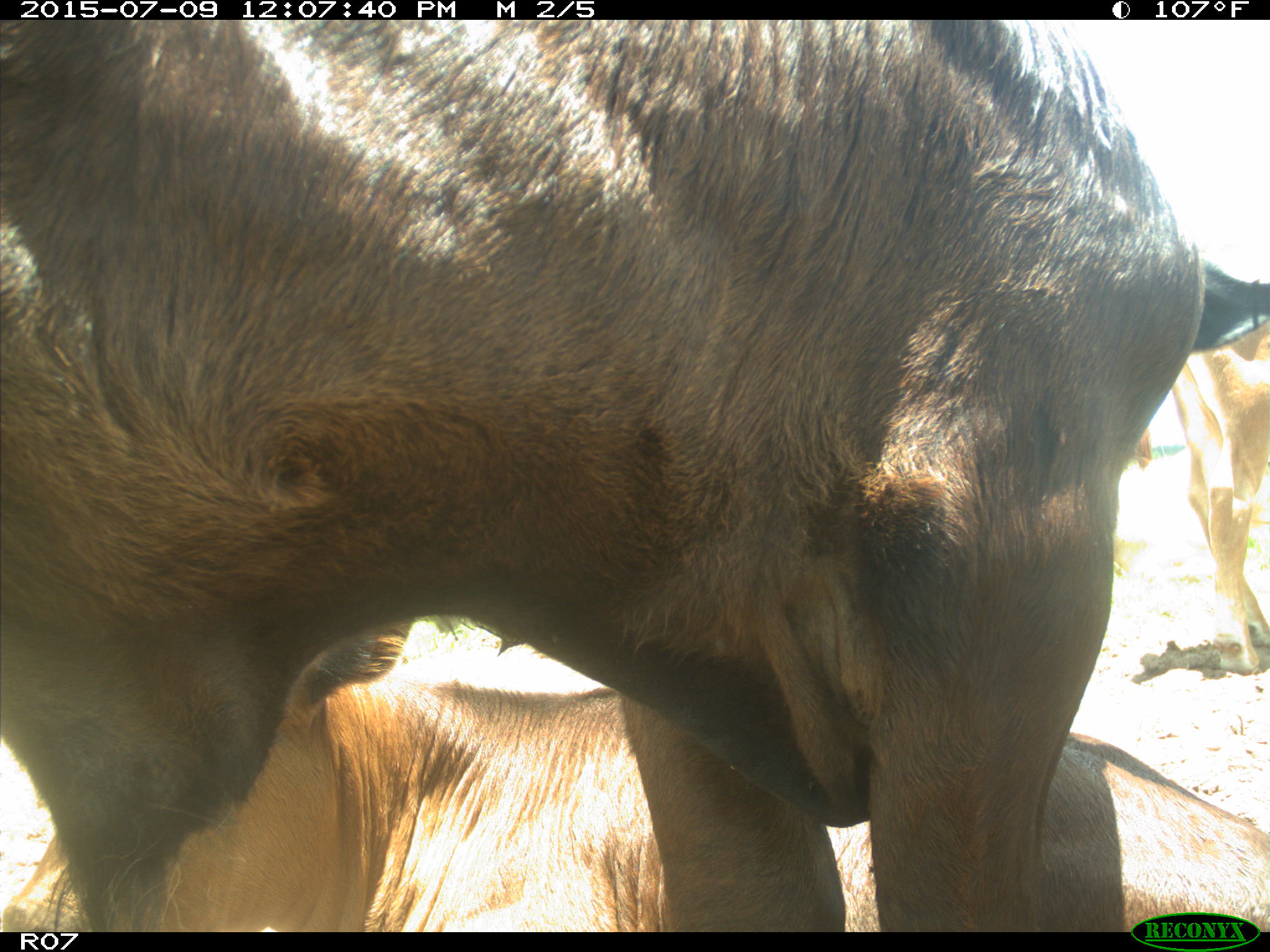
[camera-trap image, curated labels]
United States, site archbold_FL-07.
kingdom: Animalia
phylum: Chordata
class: Mammalia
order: Artiodactyla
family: Bovidae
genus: Bos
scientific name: Bos taurus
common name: domestic cow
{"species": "Bos taurus (domestic cow)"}